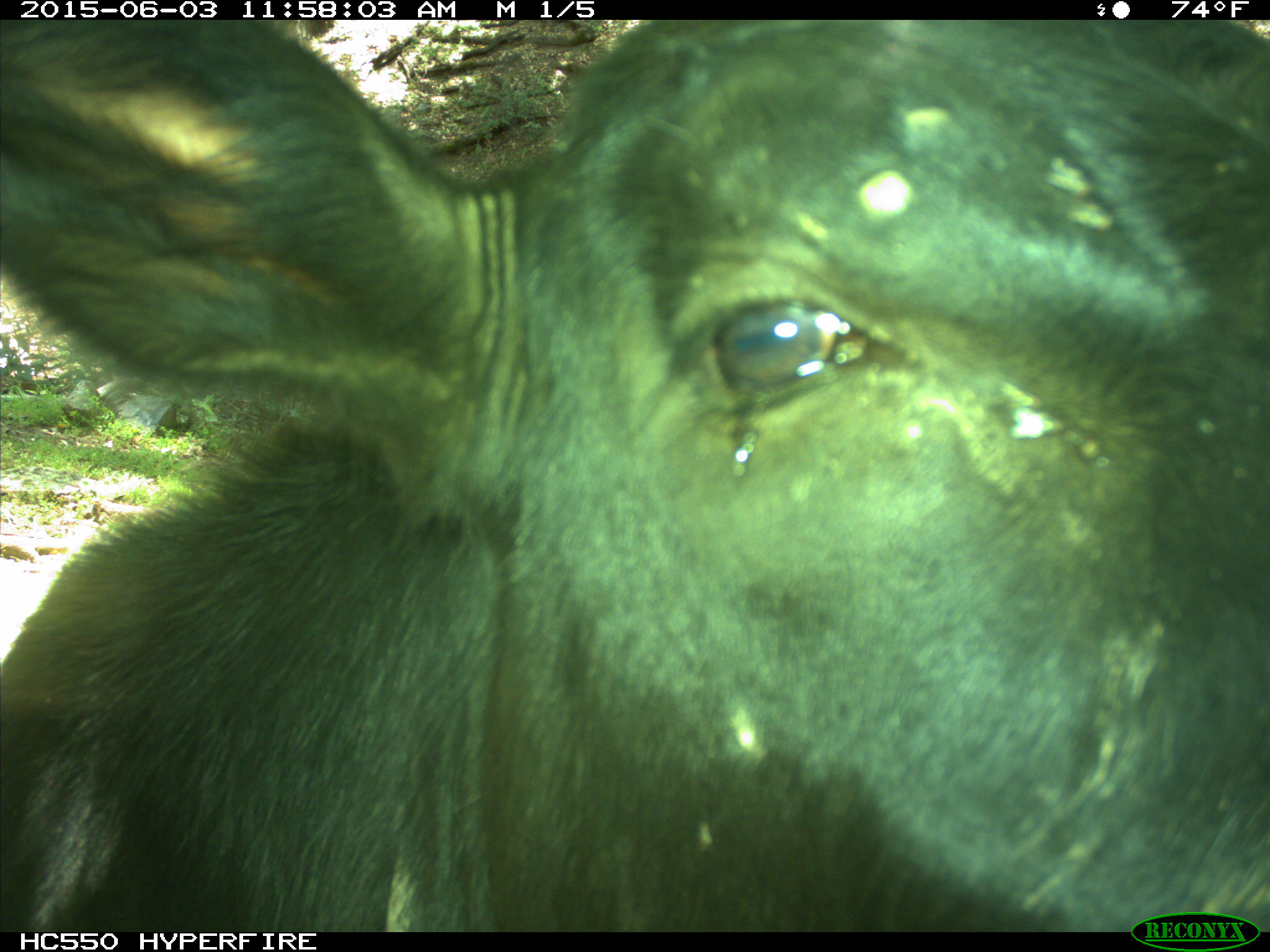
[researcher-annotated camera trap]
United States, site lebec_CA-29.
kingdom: Animalia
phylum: Chordata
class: Mammalia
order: Artiodactyla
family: Bovidae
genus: Bos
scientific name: Bos taurus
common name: domestic cow